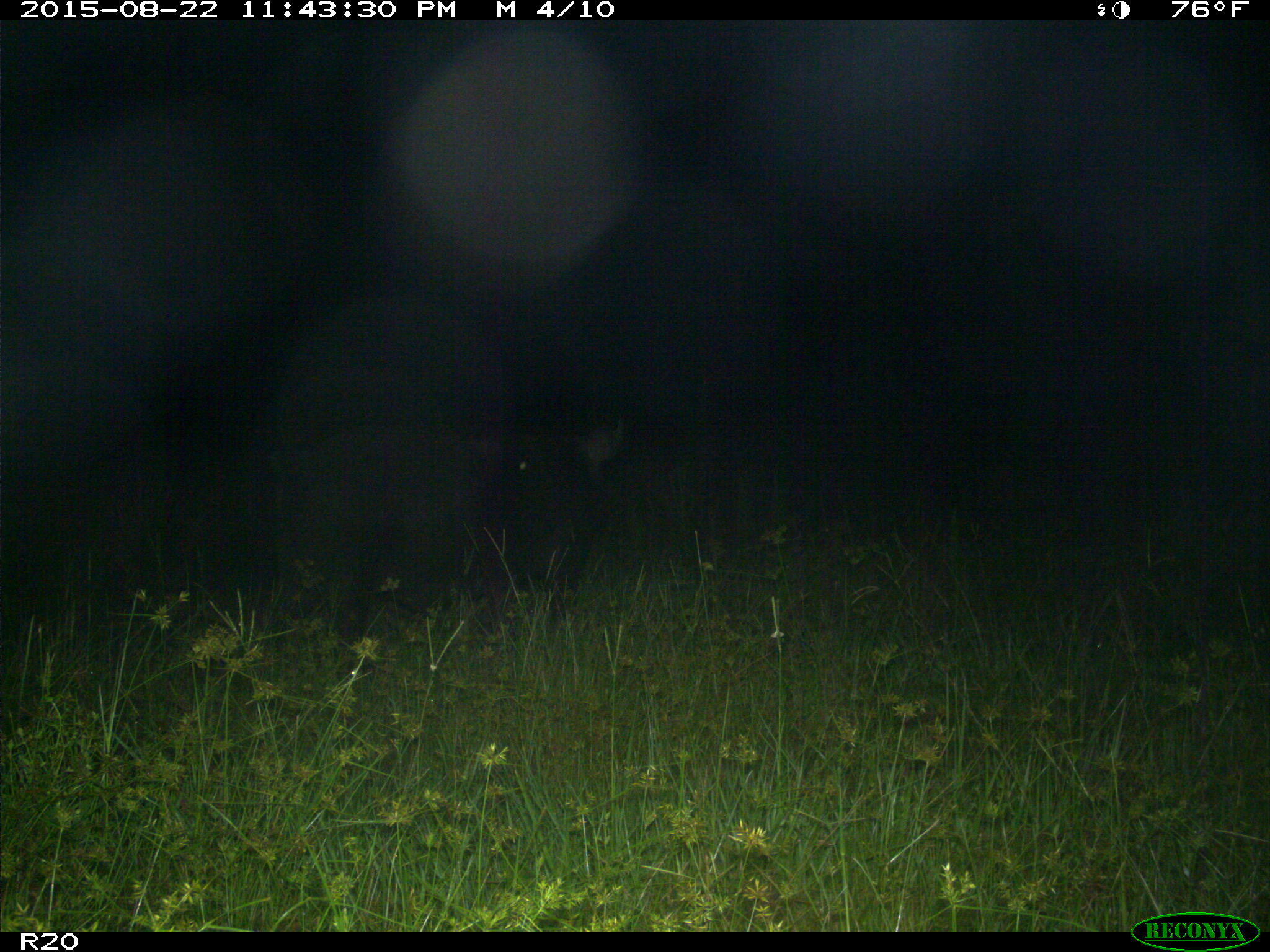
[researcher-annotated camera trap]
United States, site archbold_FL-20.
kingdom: Animalia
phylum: Chordata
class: Mammalia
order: Artiodactyla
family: Suidae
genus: Sus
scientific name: Sus scrofa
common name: wild boar